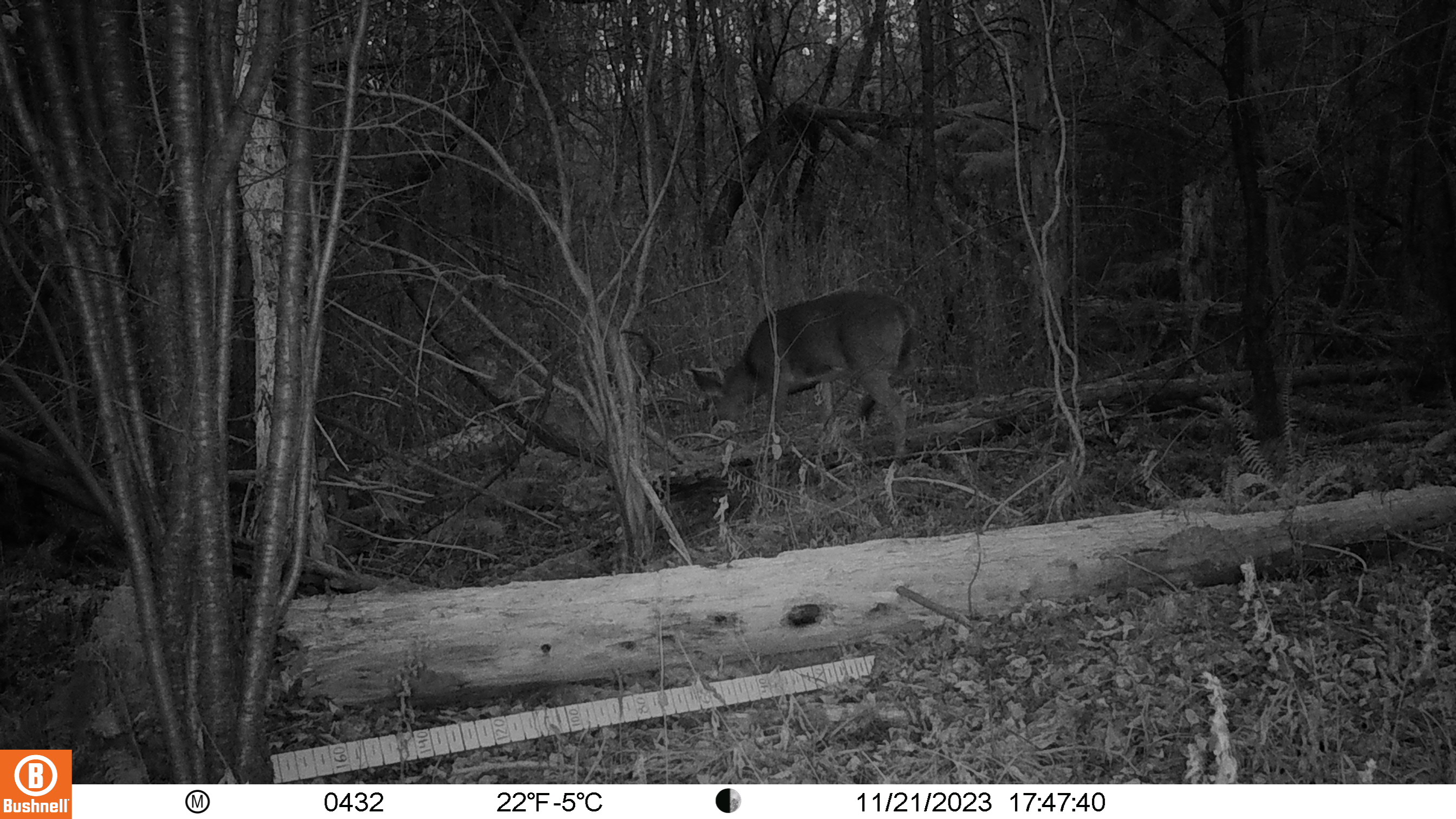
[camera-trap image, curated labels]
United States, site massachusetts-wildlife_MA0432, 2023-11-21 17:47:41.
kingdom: Animalia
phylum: Chordata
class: Mammalia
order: Artiodactyla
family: Cervidae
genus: Odocoileus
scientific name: Odocoileus virginianus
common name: white-tailed deer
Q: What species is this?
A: White-tailed deer (Odocoileus virginianus).